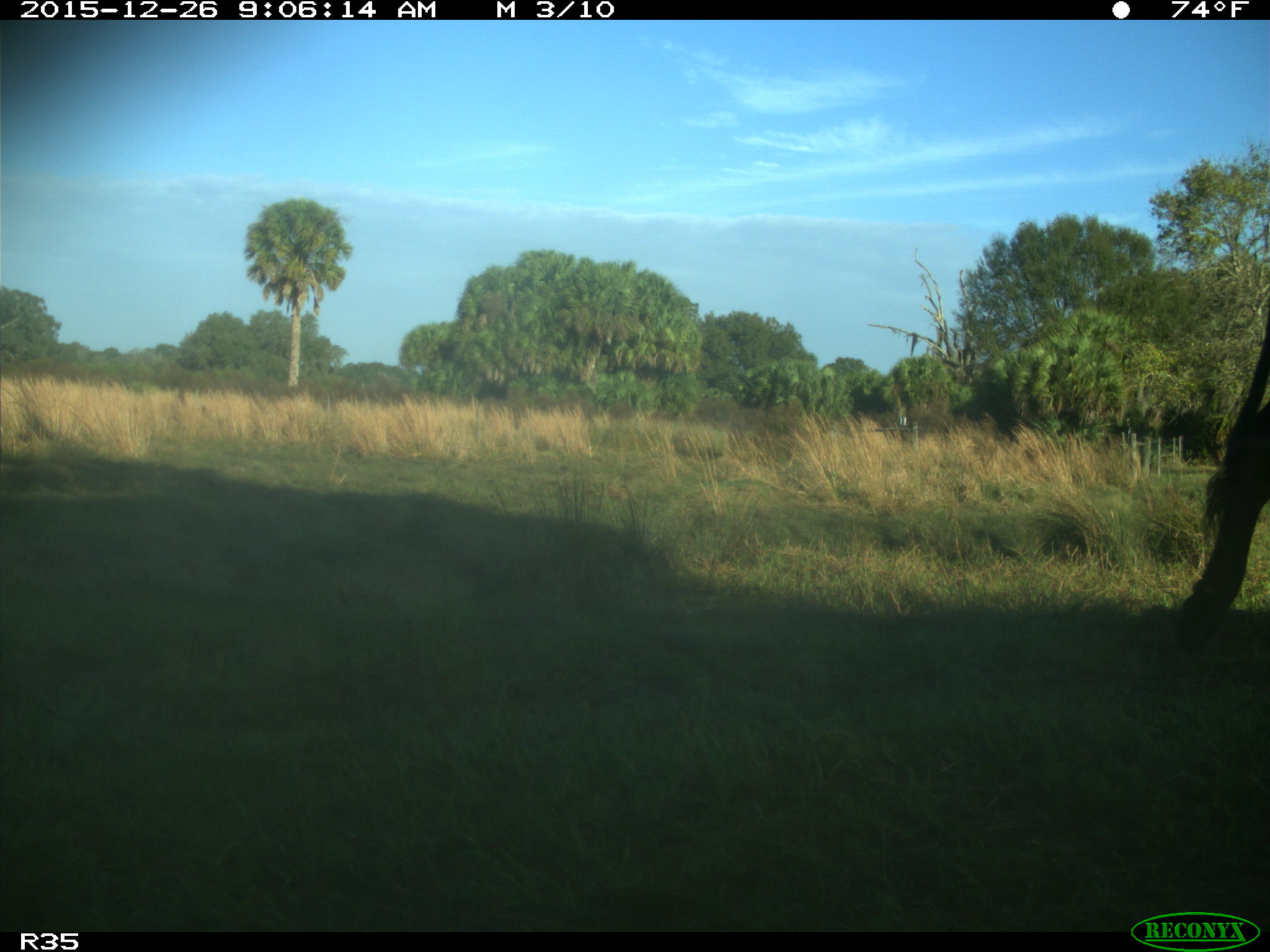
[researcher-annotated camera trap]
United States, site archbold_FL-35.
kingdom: Animalia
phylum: Chordata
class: Mammalia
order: Artiodactyla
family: Bovidae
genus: Bos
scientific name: Bos taurus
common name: domestic cow